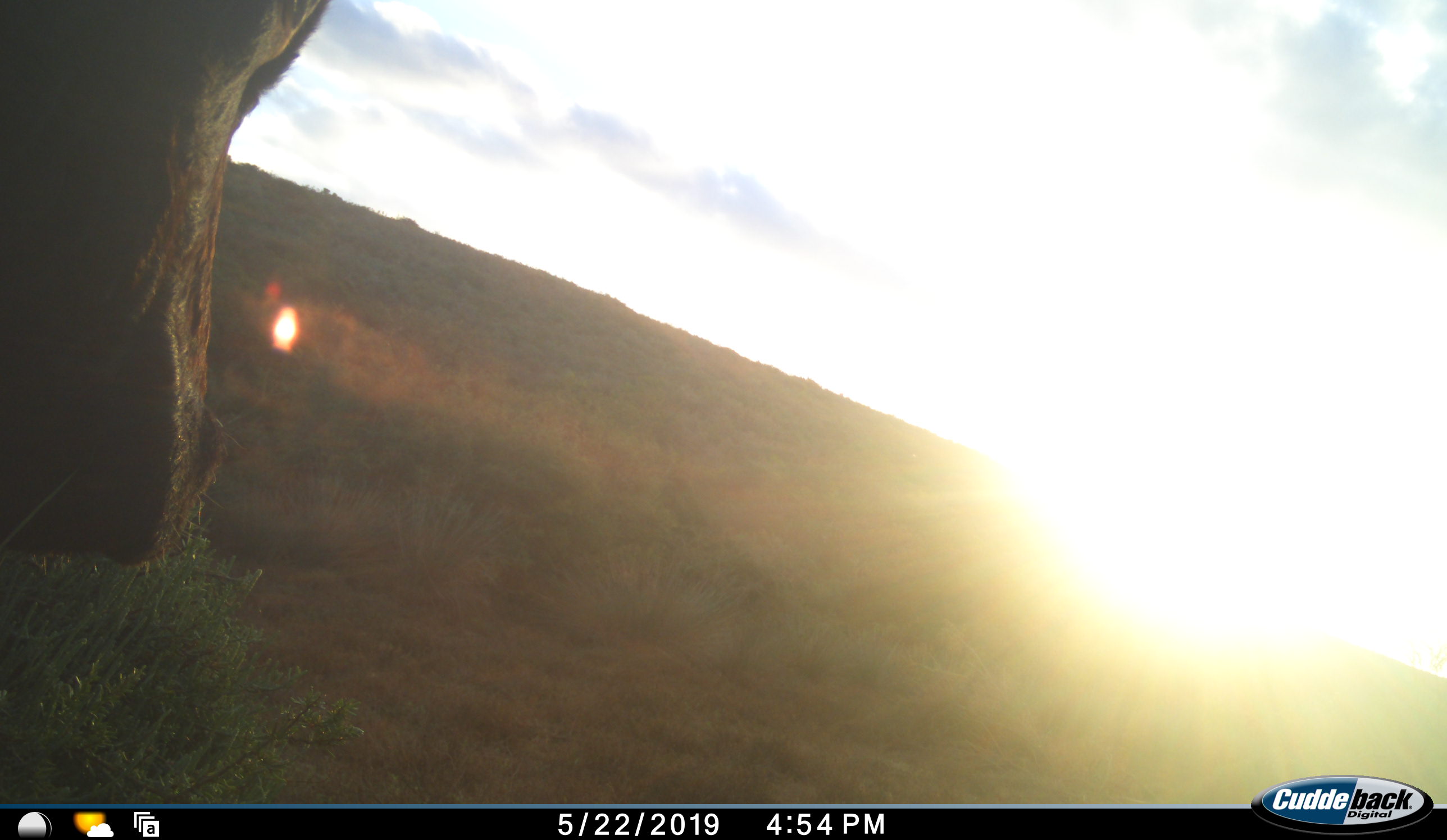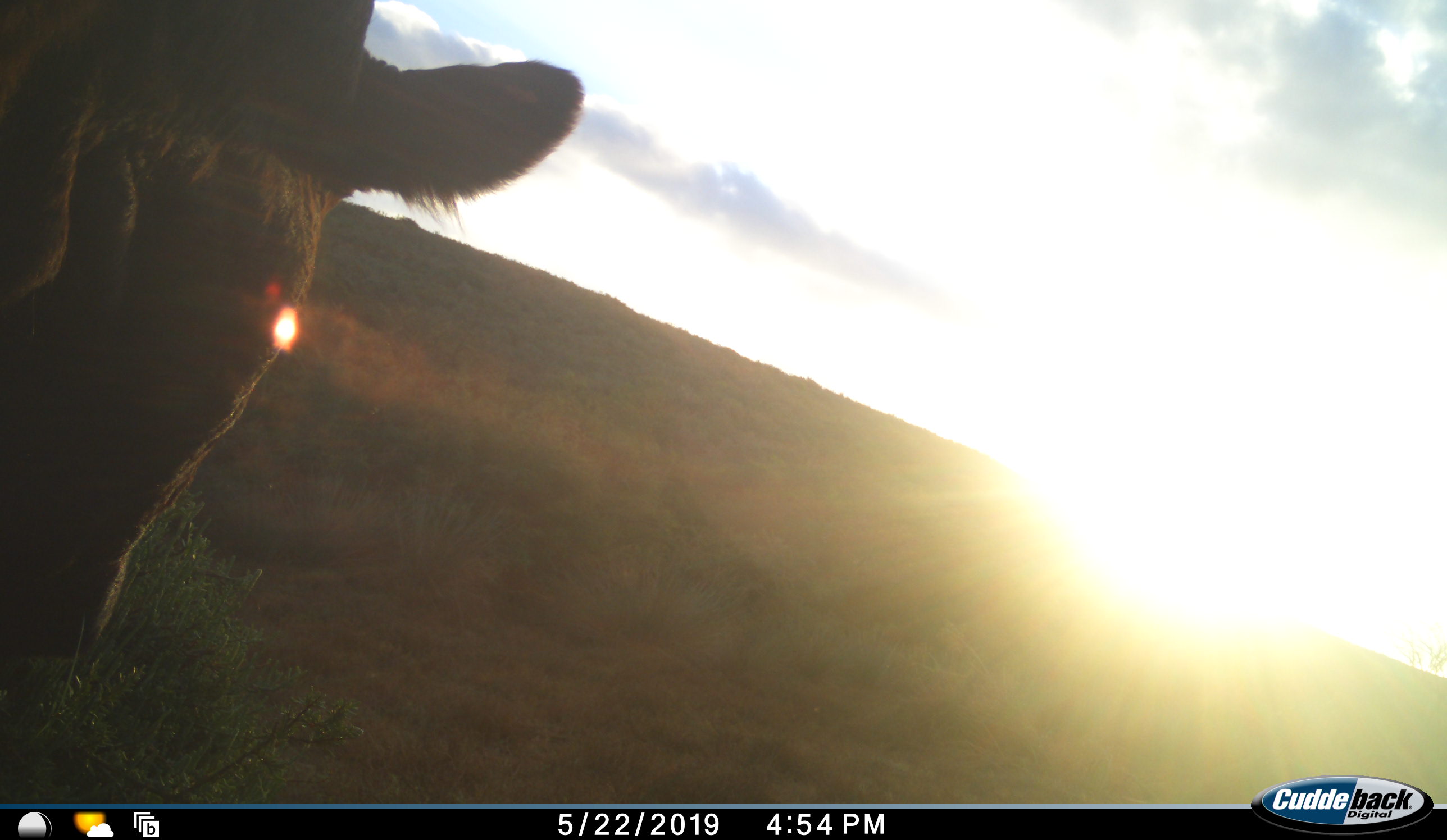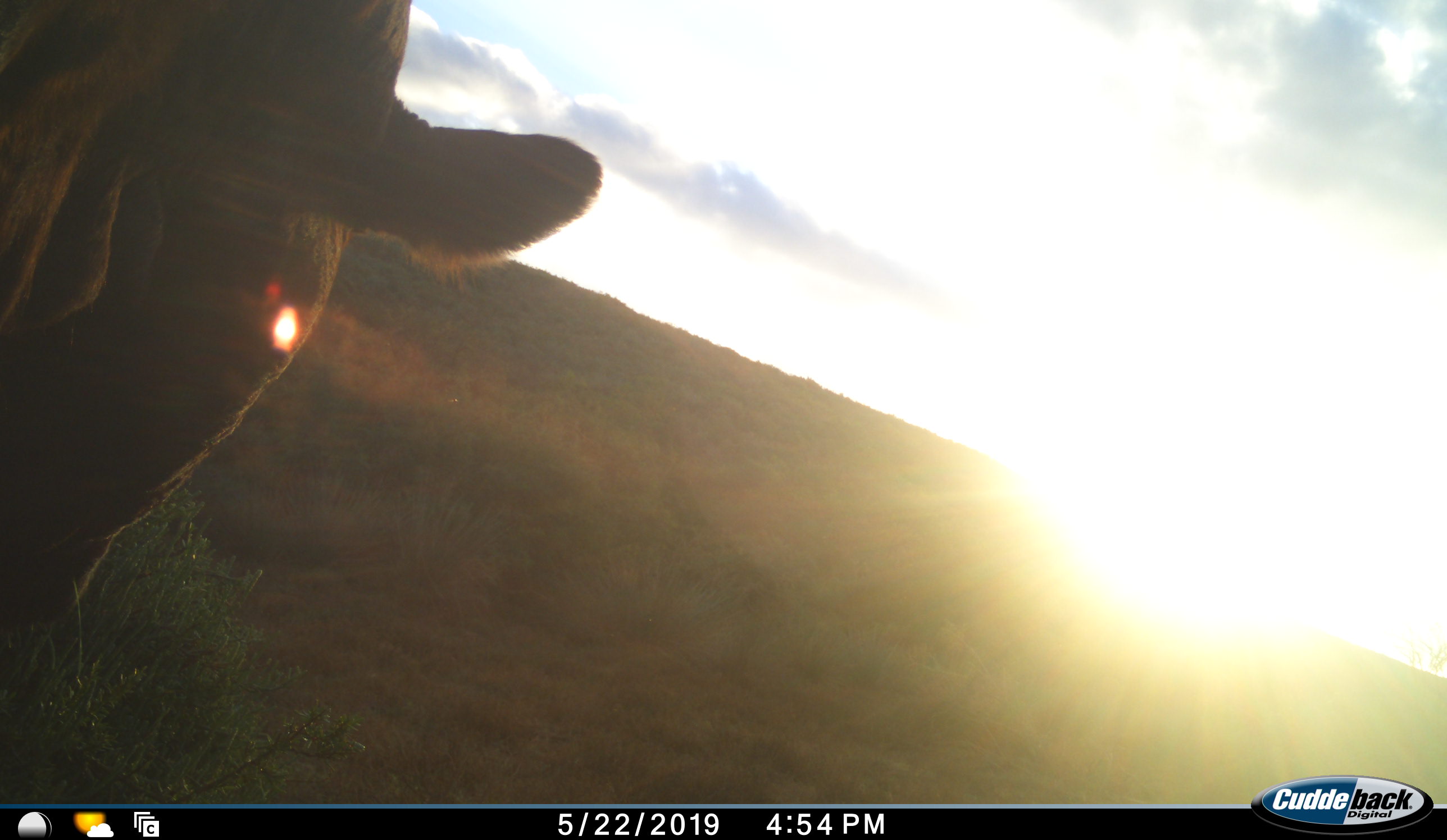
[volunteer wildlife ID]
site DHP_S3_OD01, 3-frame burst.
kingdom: Animalia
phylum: Chordata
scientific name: Vertebrata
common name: domestic animal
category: domesticanimal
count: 1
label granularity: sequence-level